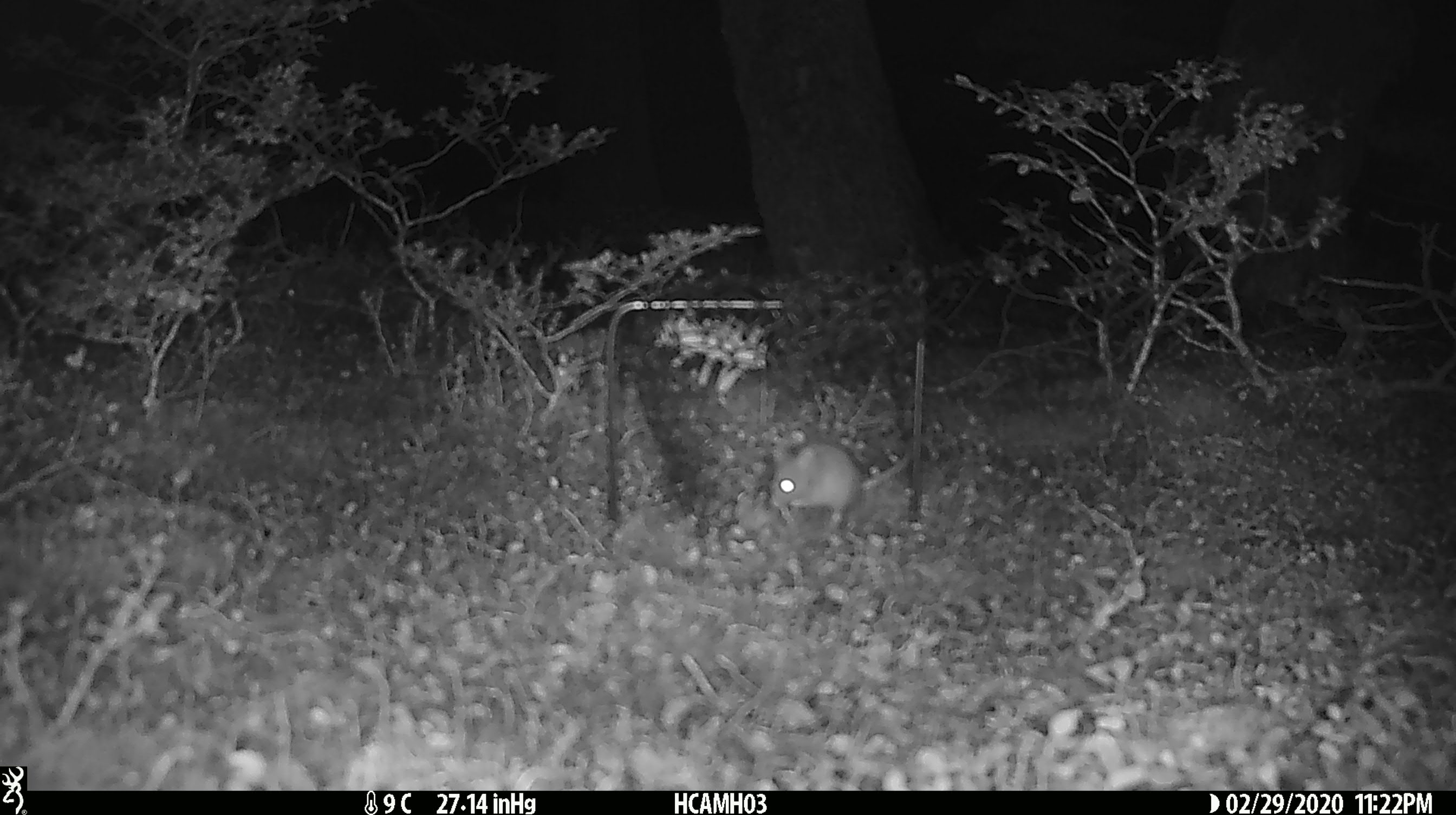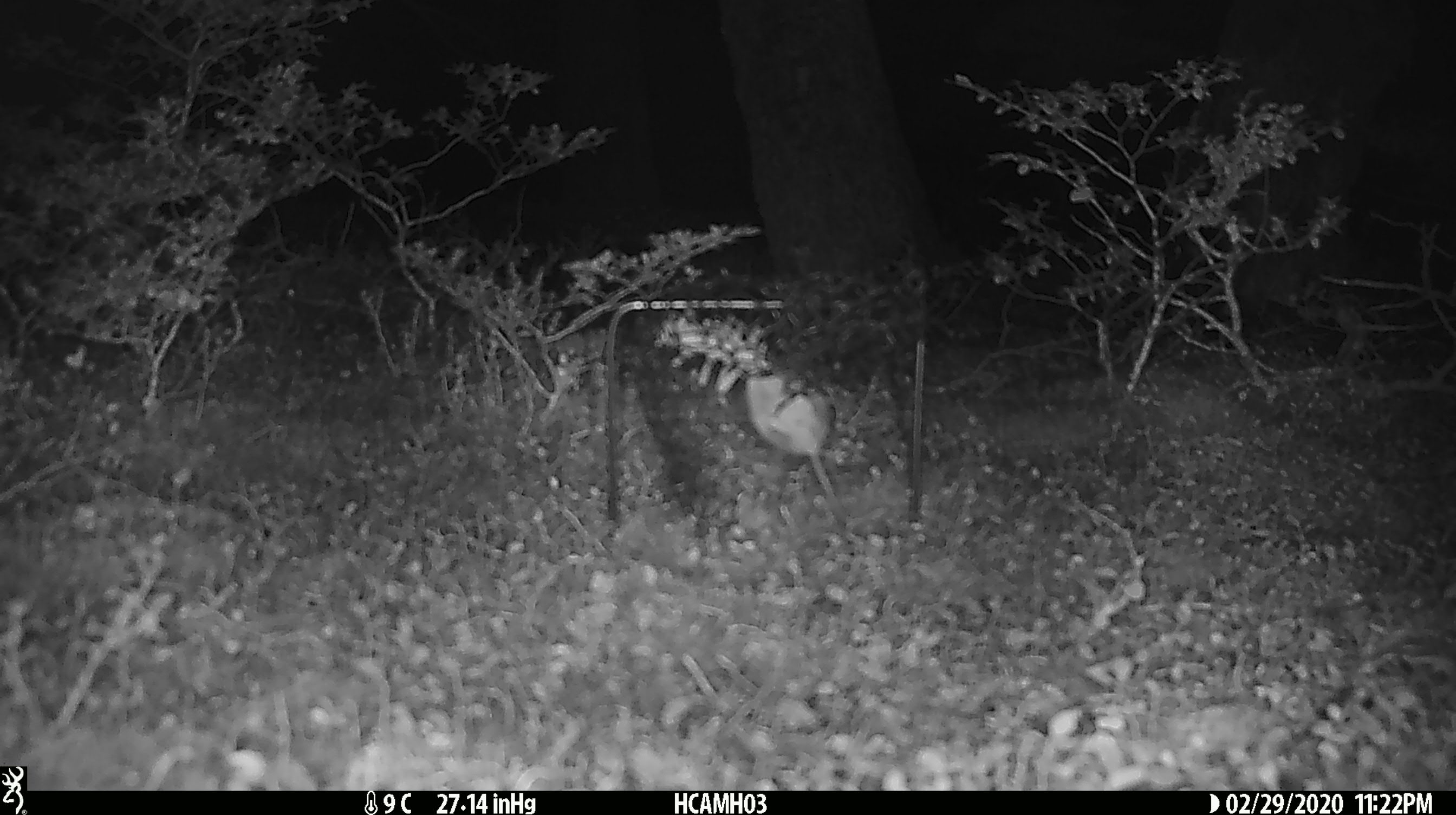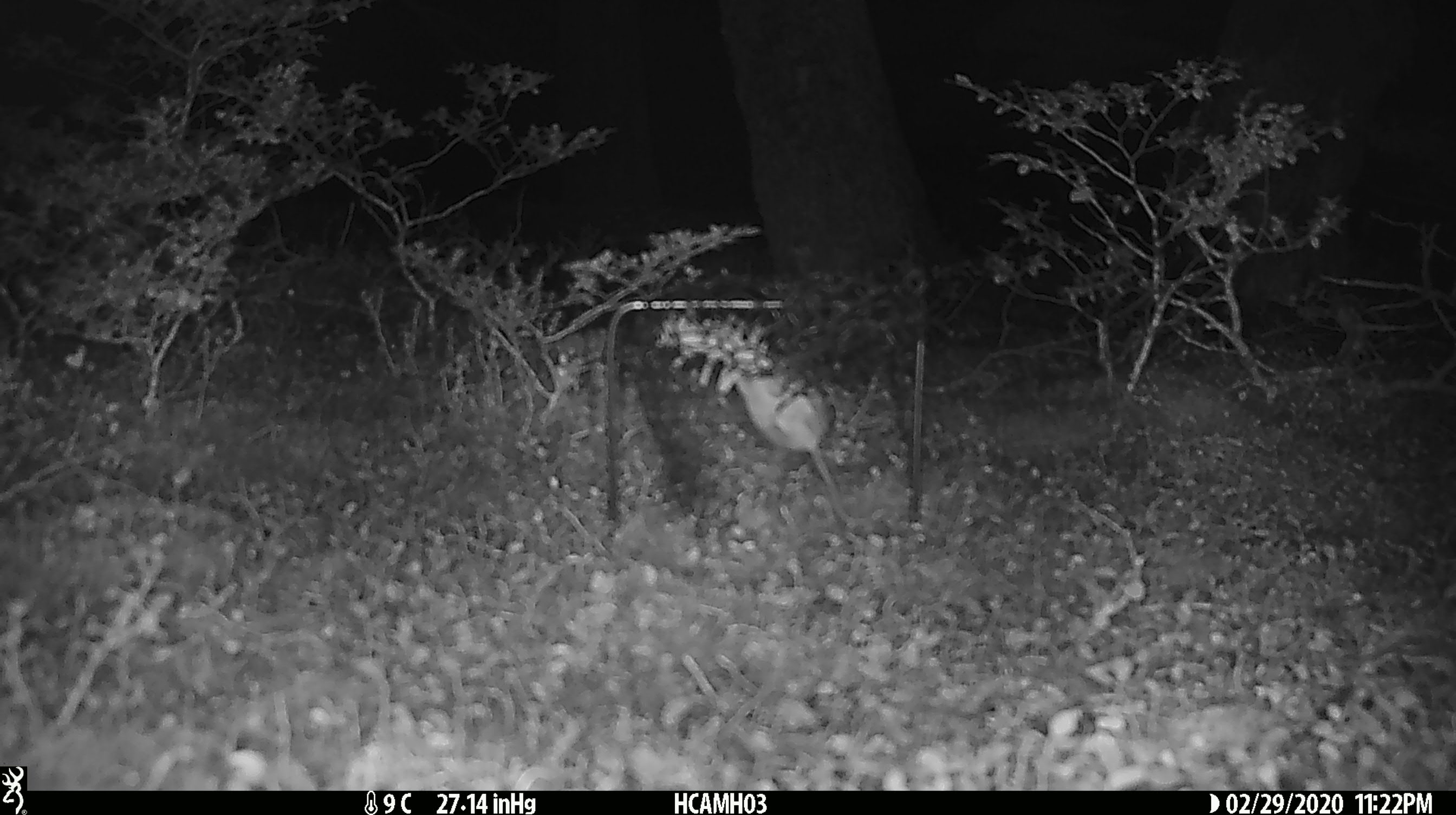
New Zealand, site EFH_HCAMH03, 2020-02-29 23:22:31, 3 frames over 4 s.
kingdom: Animalia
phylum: Chordata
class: Mammalia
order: Rodentia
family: Muridae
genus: Mus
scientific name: Mus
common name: mouse